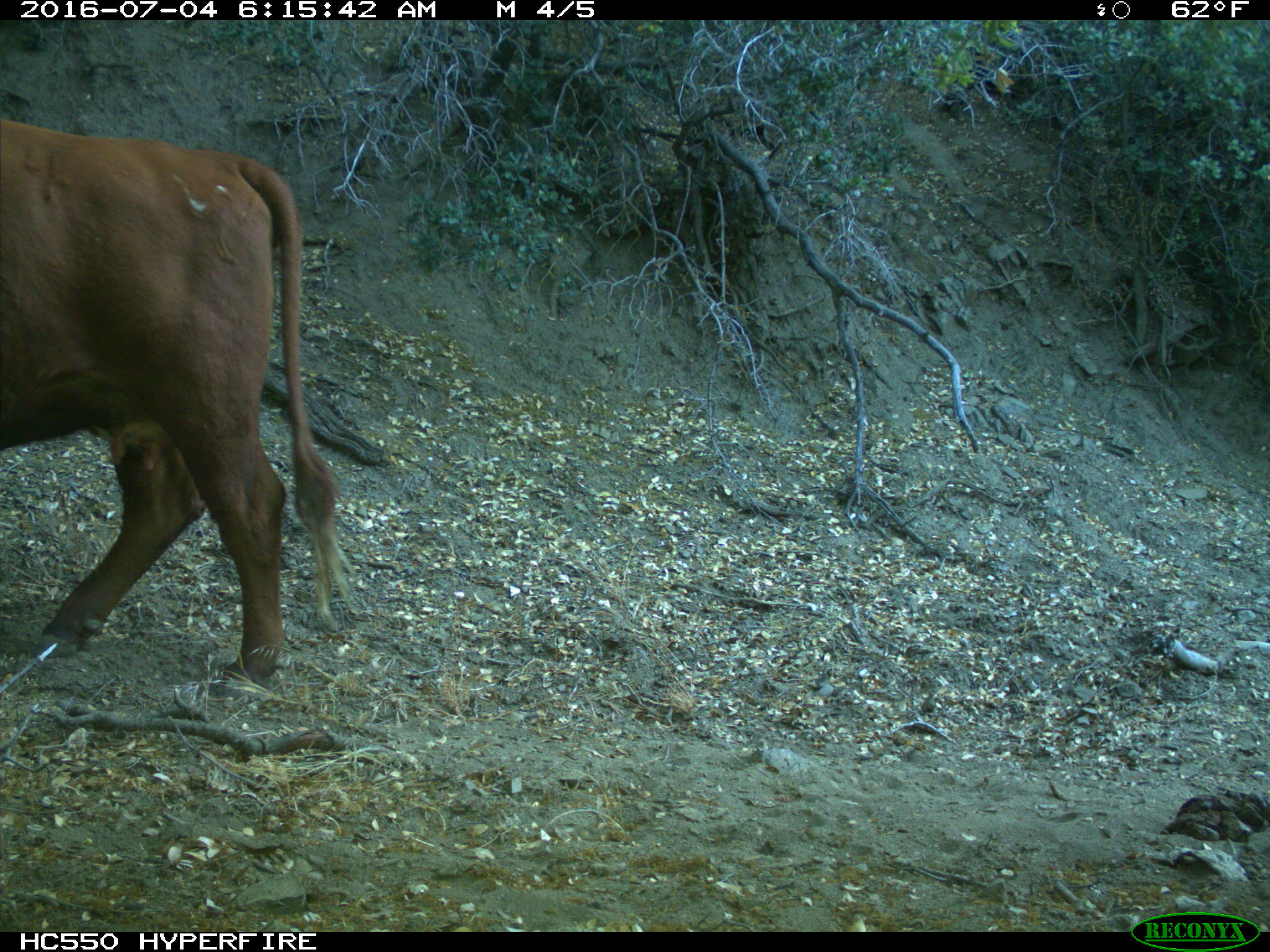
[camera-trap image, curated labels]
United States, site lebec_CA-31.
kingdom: Animalia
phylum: Chordata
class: Mammalia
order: Artiodactyla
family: Bovidae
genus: Bos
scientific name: Bos taurus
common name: domestic cow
Bos taurus (domestic cow).